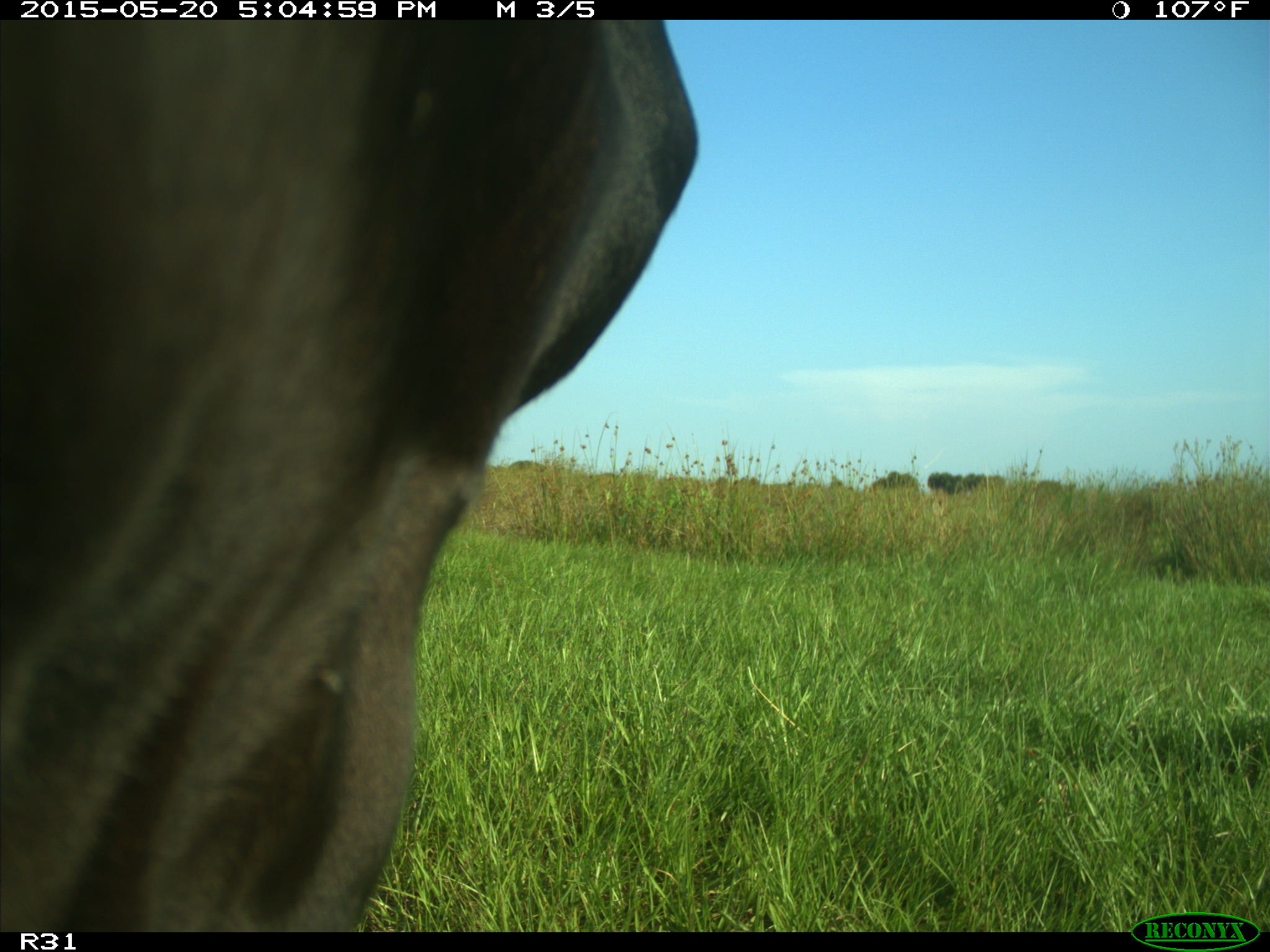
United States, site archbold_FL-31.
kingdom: Animalia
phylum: Chordata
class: Mammalia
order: Artiodactyla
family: Bovidae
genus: Bos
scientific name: Bos taurus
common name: domestic cow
Bos taurus (domestic cow).